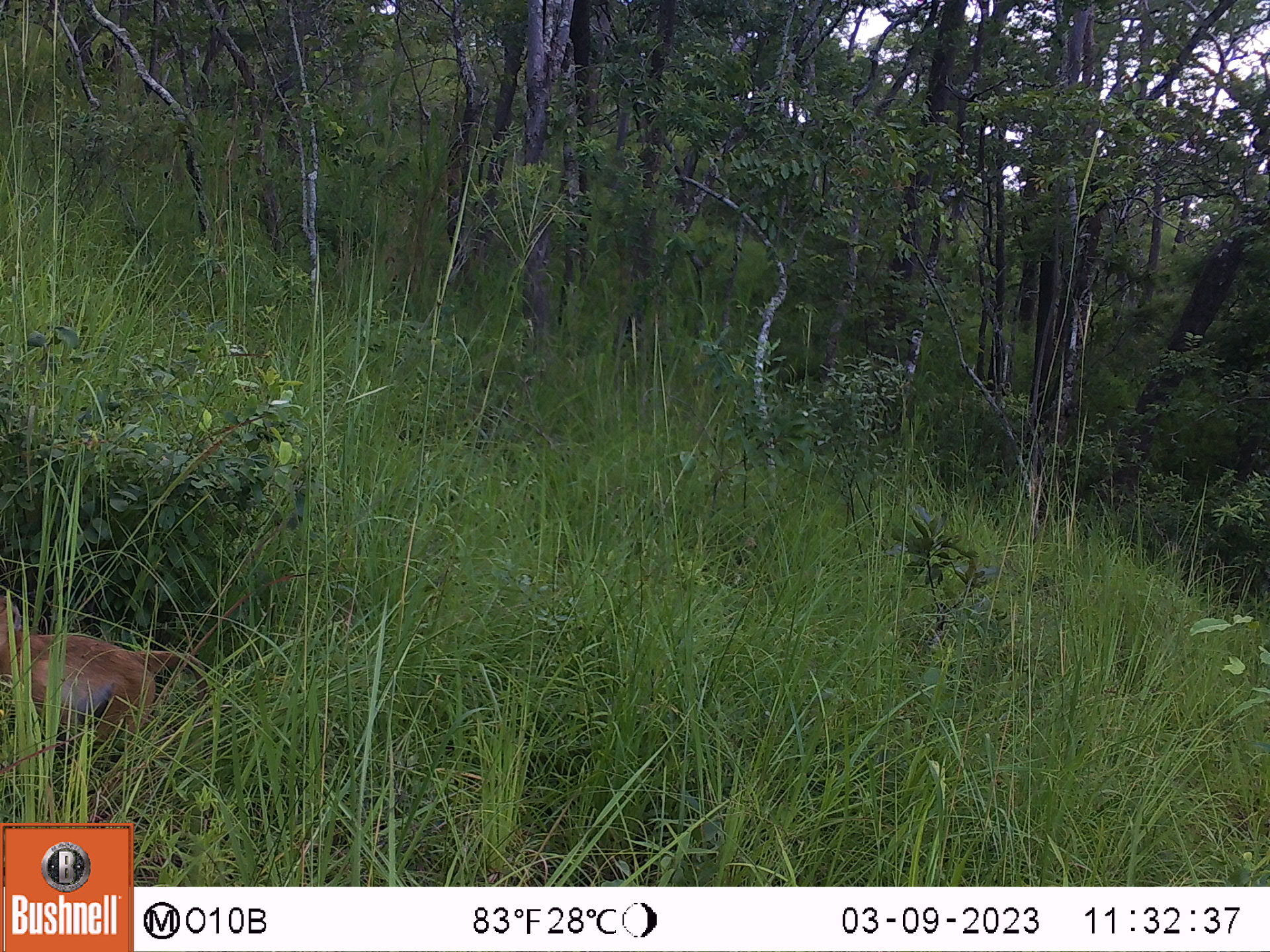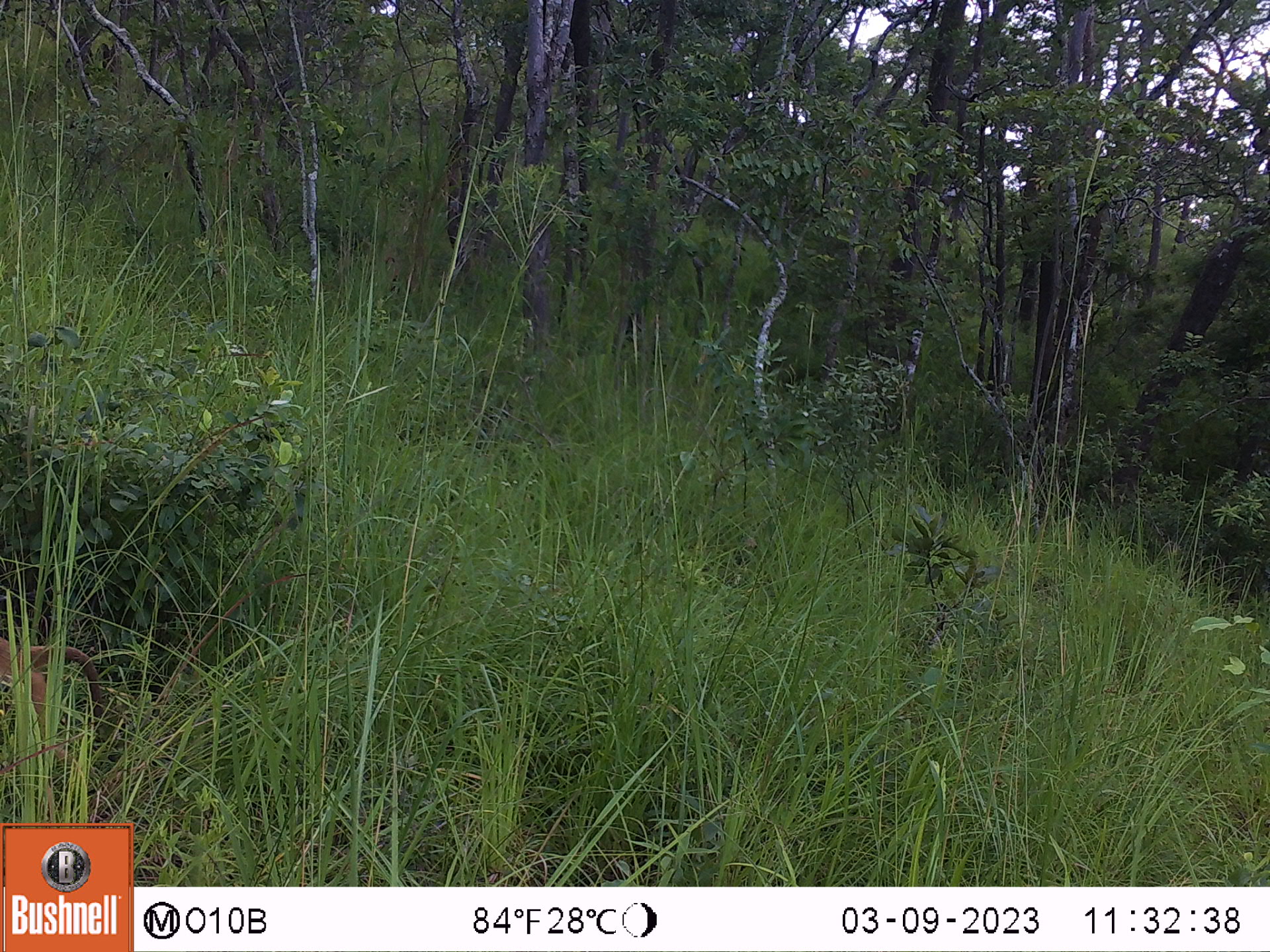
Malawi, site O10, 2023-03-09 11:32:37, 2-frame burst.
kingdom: Animalia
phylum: Chordata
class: Mammalia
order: Primates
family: Cercopithecidae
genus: Papio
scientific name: Papio cynocephalus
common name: yellow baboon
Yellow baboon (Papio cynocephalus), count 1.